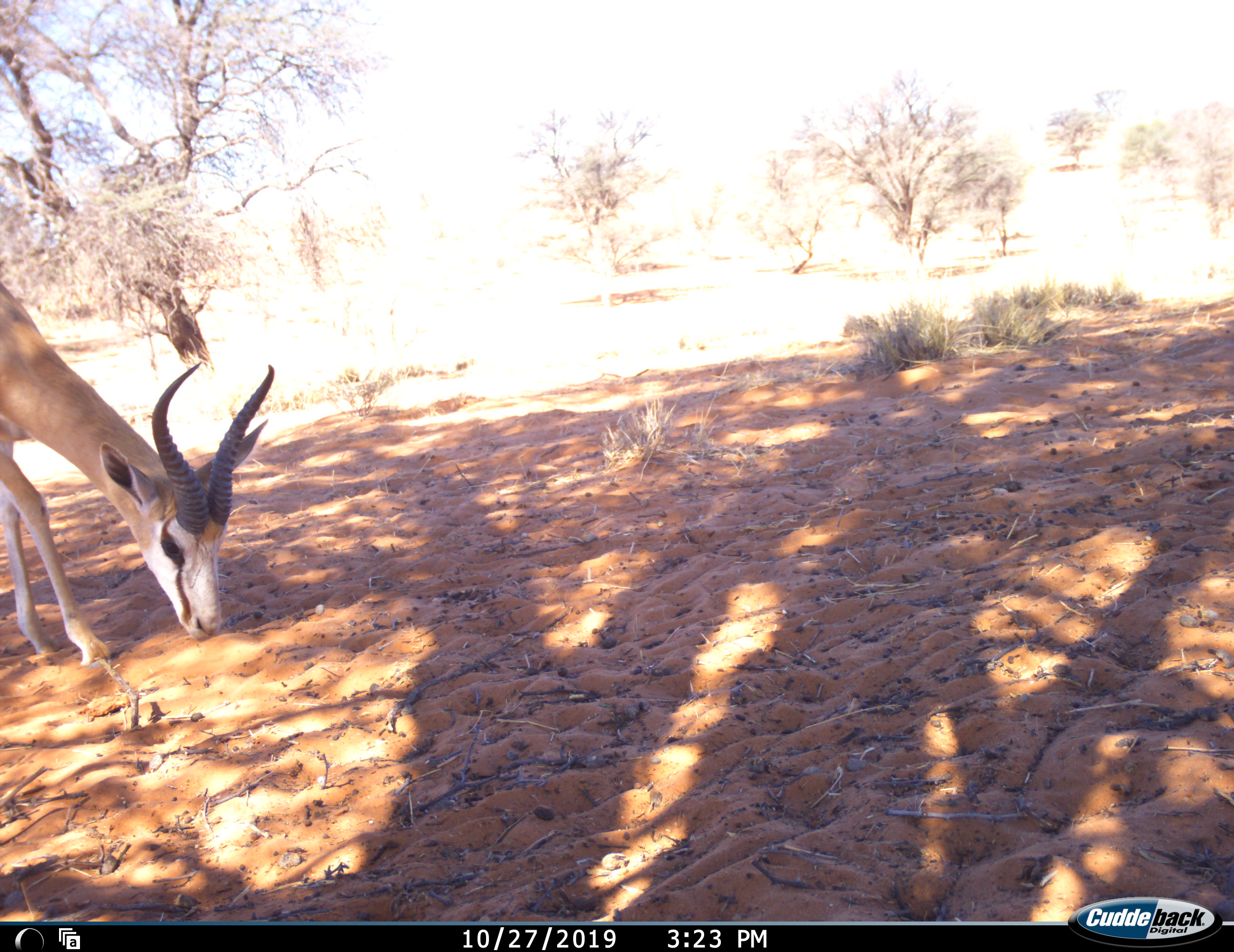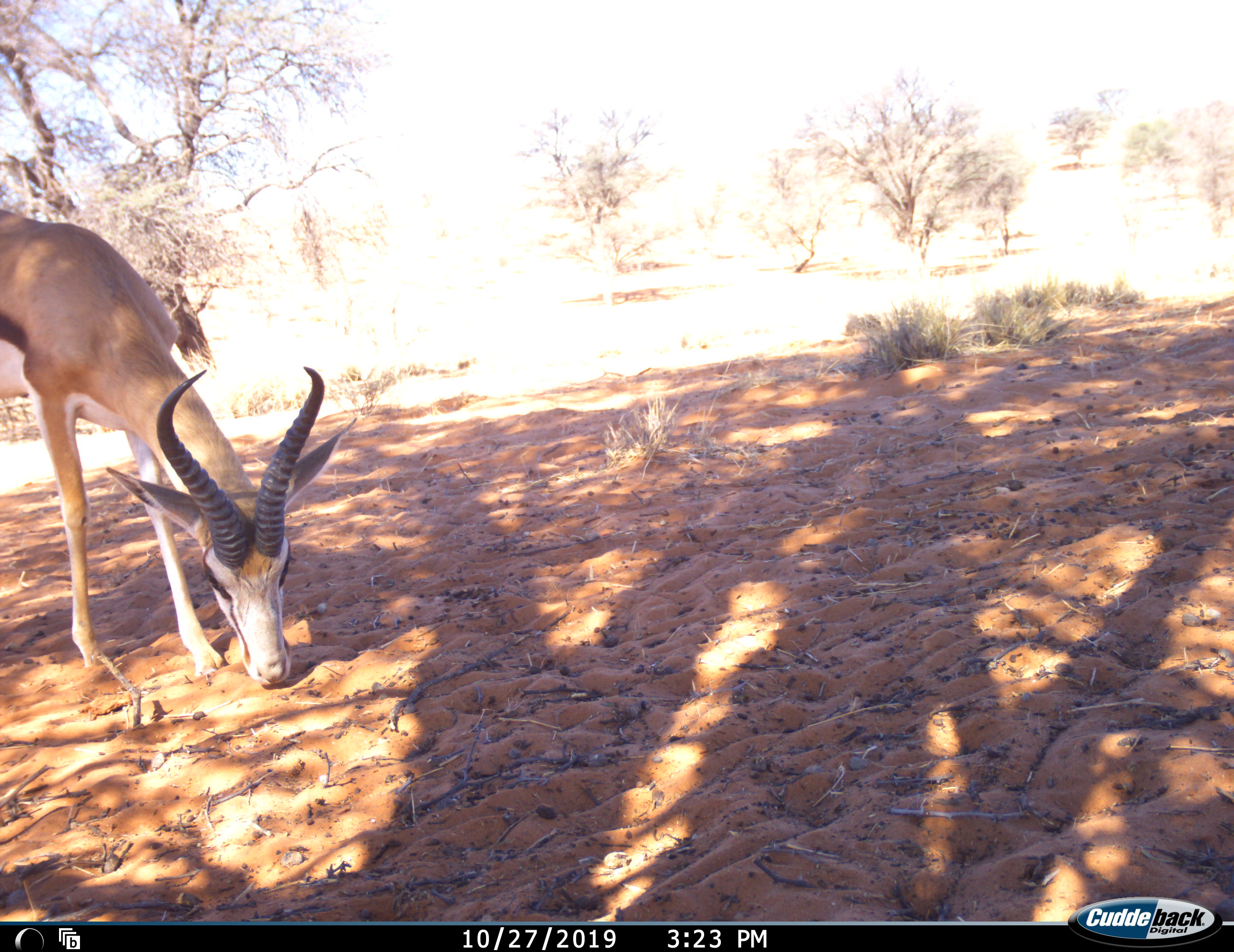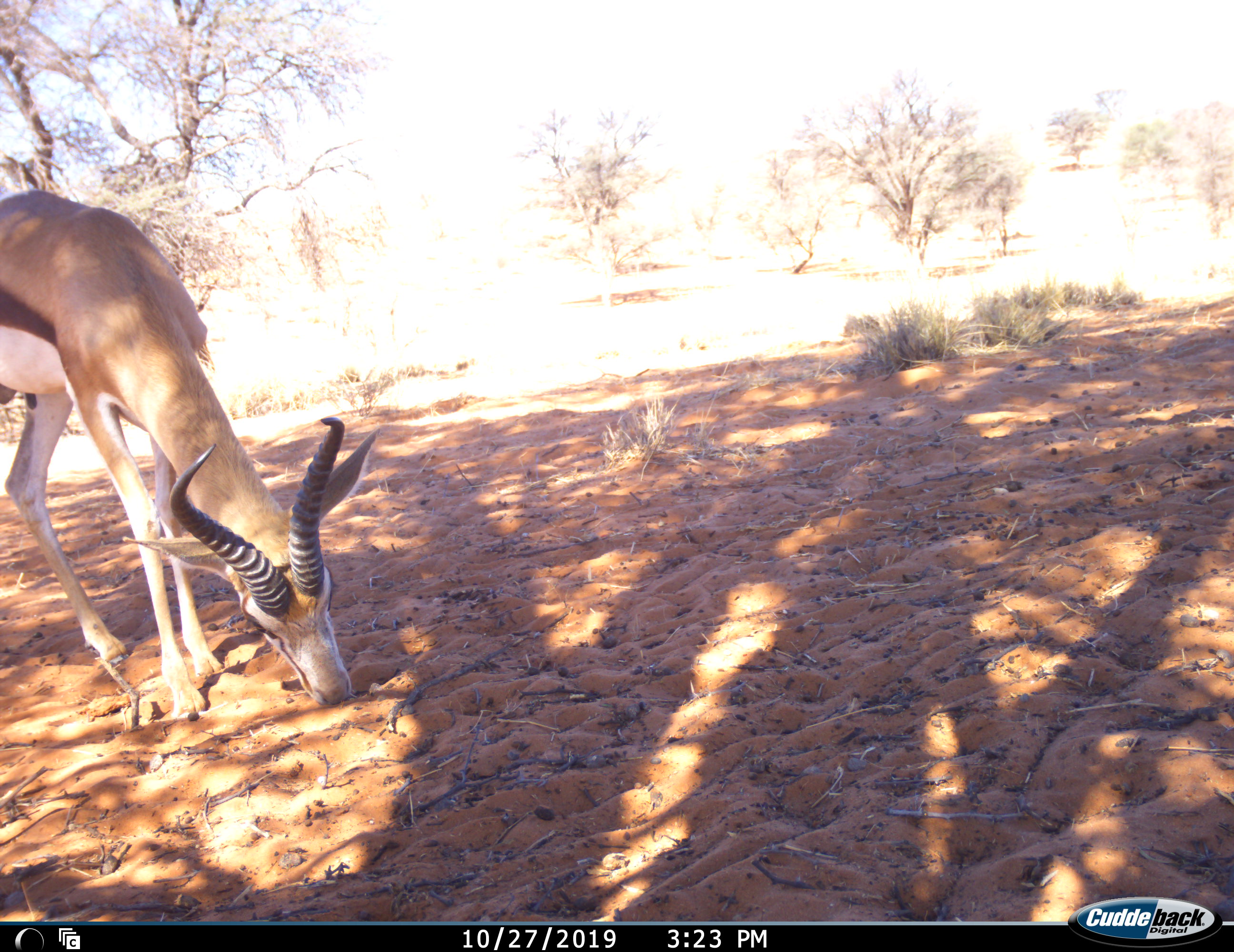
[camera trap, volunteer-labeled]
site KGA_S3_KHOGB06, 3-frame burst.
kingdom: Animalia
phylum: Chordata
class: Mammalia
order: Artiodactyla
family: Bovidae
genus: Antidorcas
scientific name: Antidorcas marsupialis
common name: springbok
Springbok (Antidorcas marsupialis), count 1. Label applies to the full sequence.